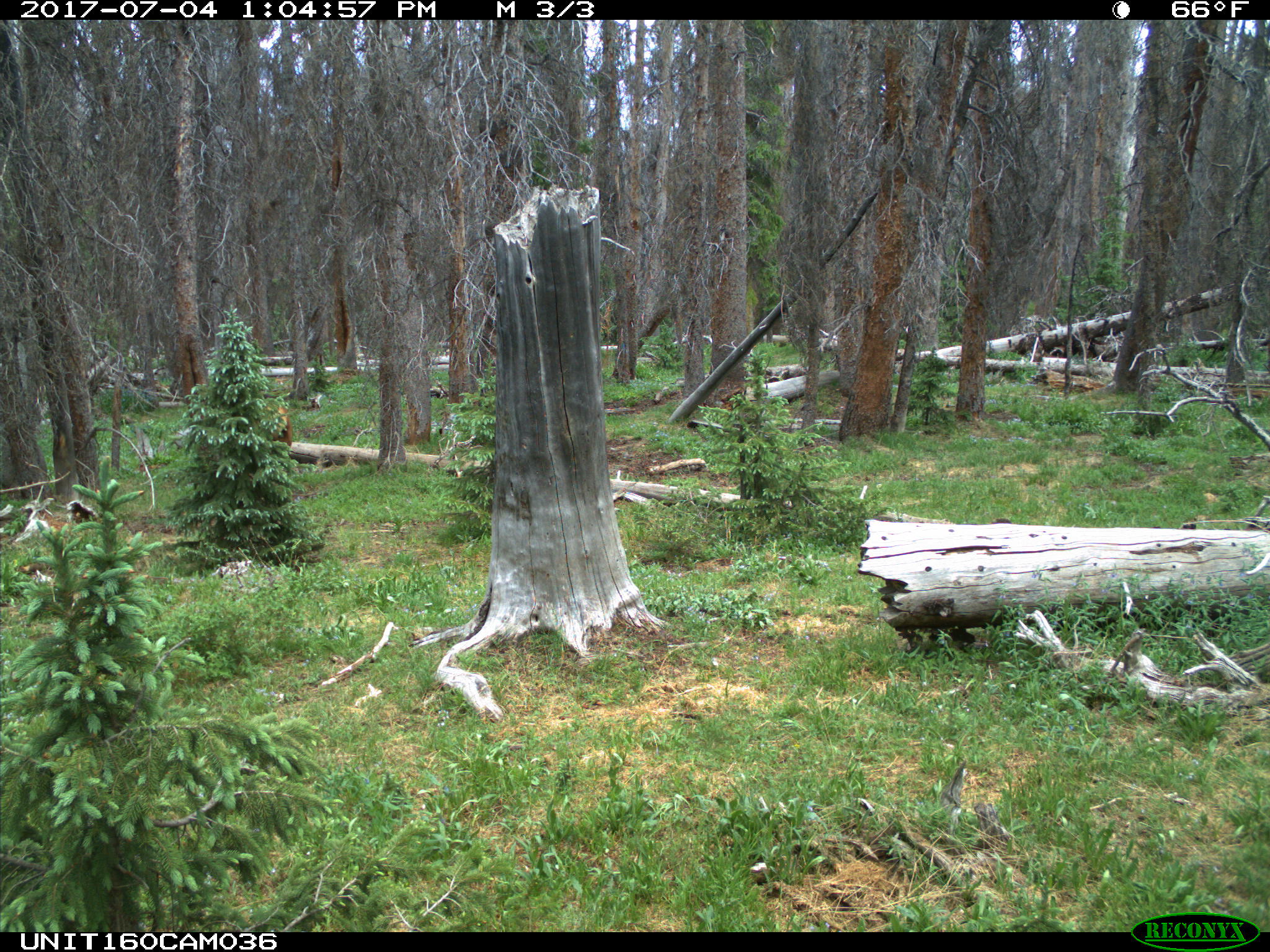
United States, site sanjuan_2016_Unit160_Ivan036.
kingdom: Animalia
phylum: Chordata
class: Mammalia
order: Artiodactyla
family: Cervidae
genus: Cervus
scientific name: Cervus elaphus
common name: red deer